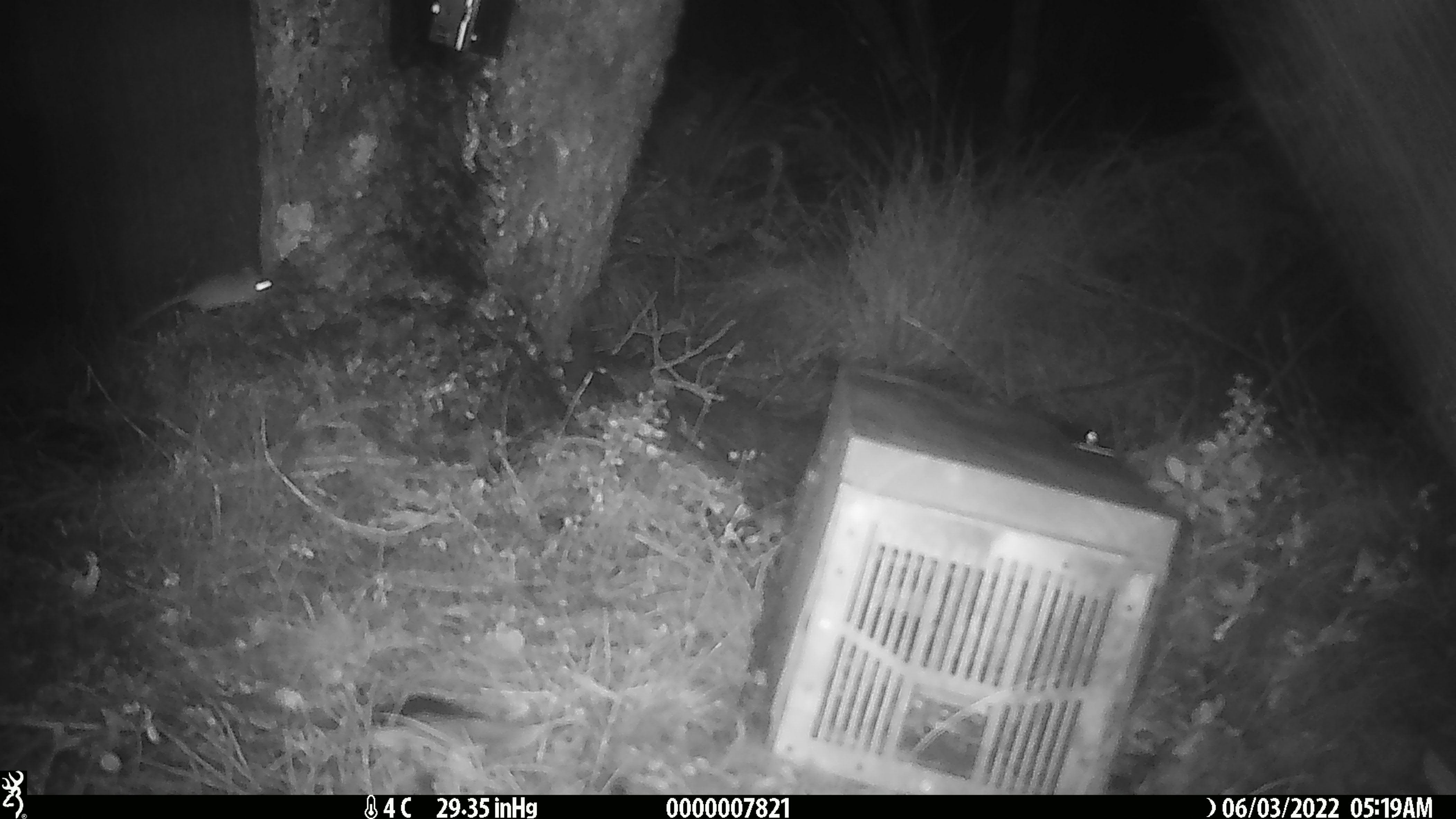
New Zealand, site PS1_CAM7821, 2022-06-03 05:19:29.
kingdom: Animalia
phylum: Chordata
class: Mammalia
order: Rodentia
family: Muridae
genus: Mus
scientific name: Mus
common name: mouse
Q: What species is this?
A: Mouse (Mus).